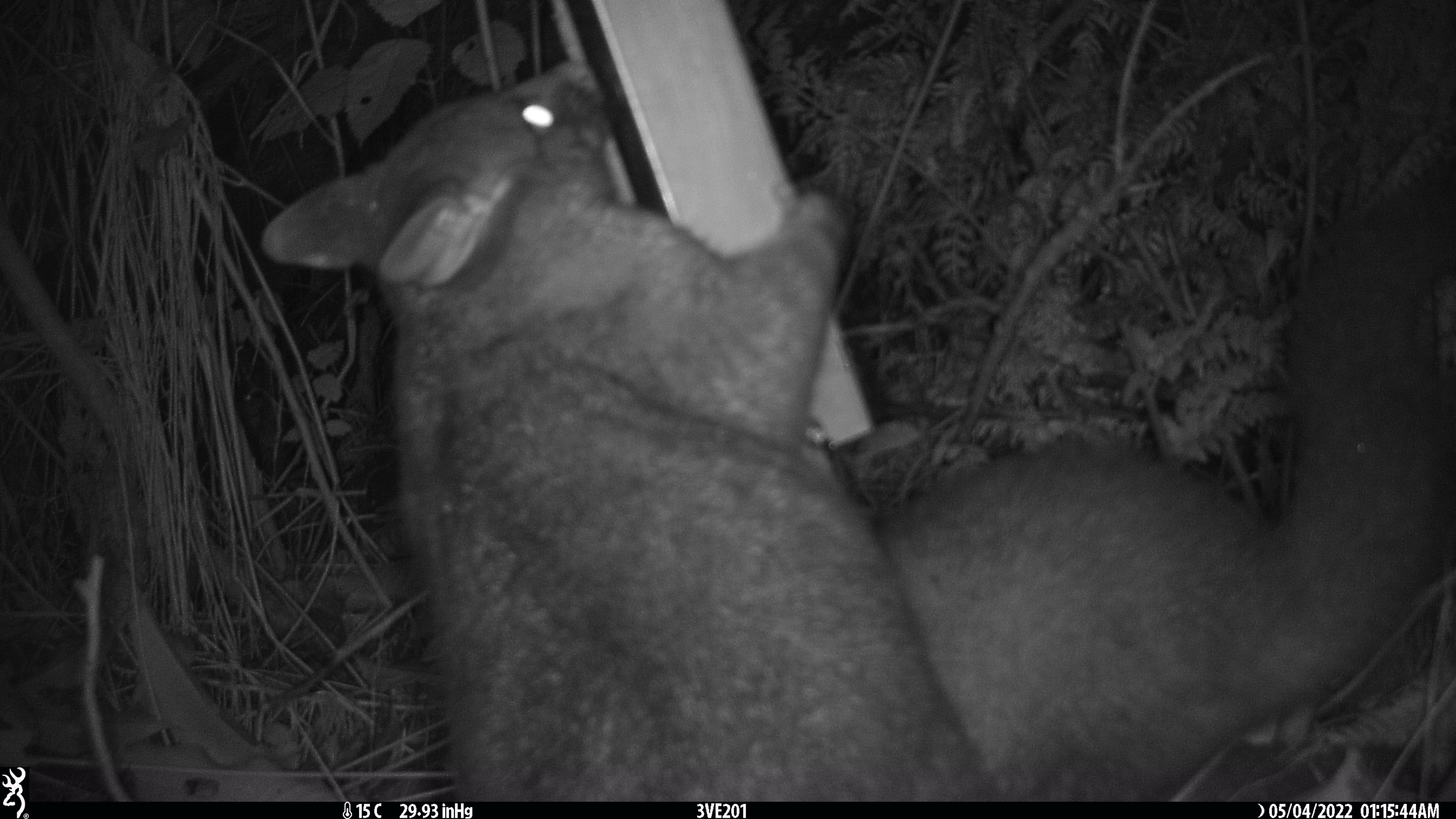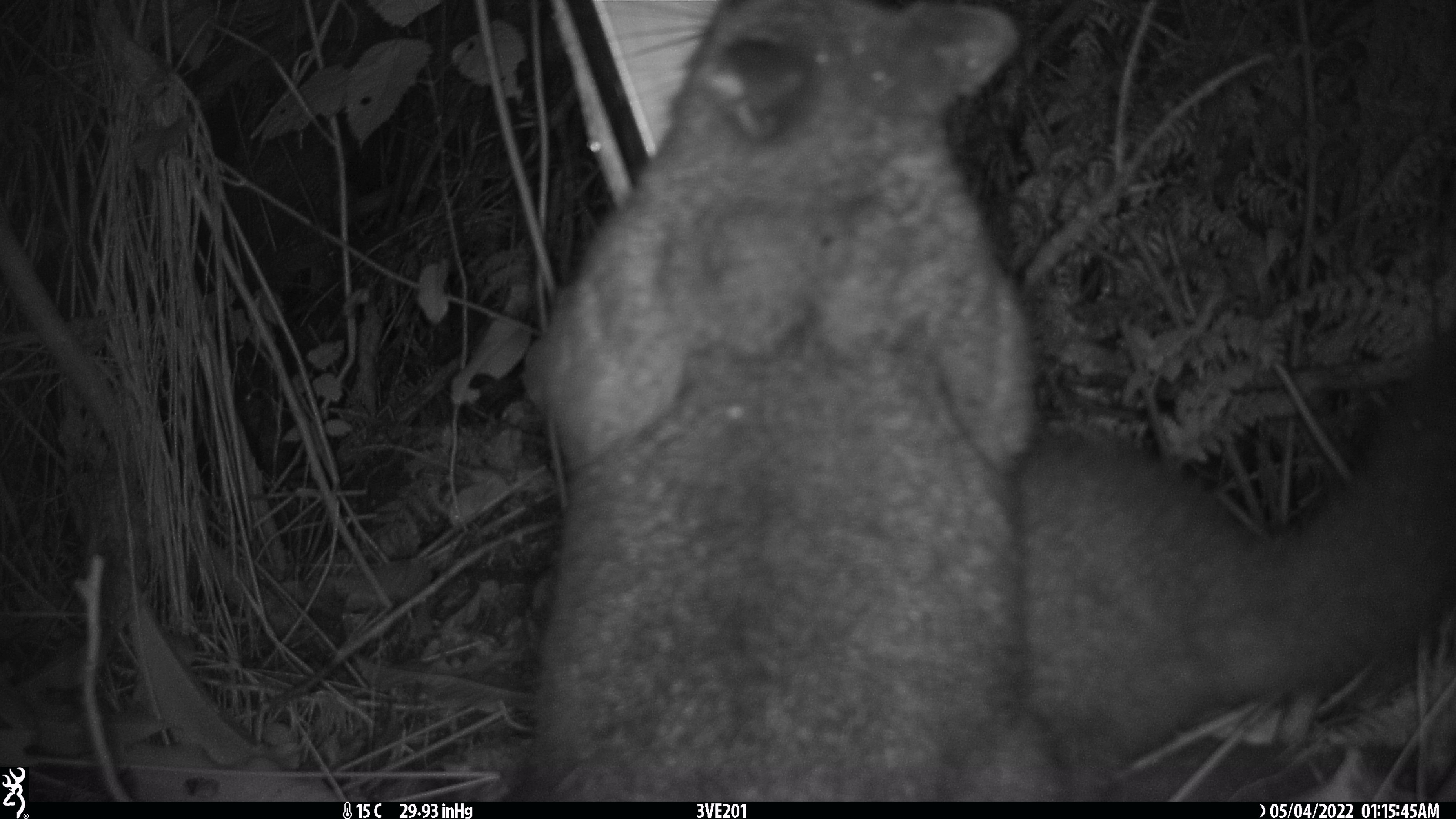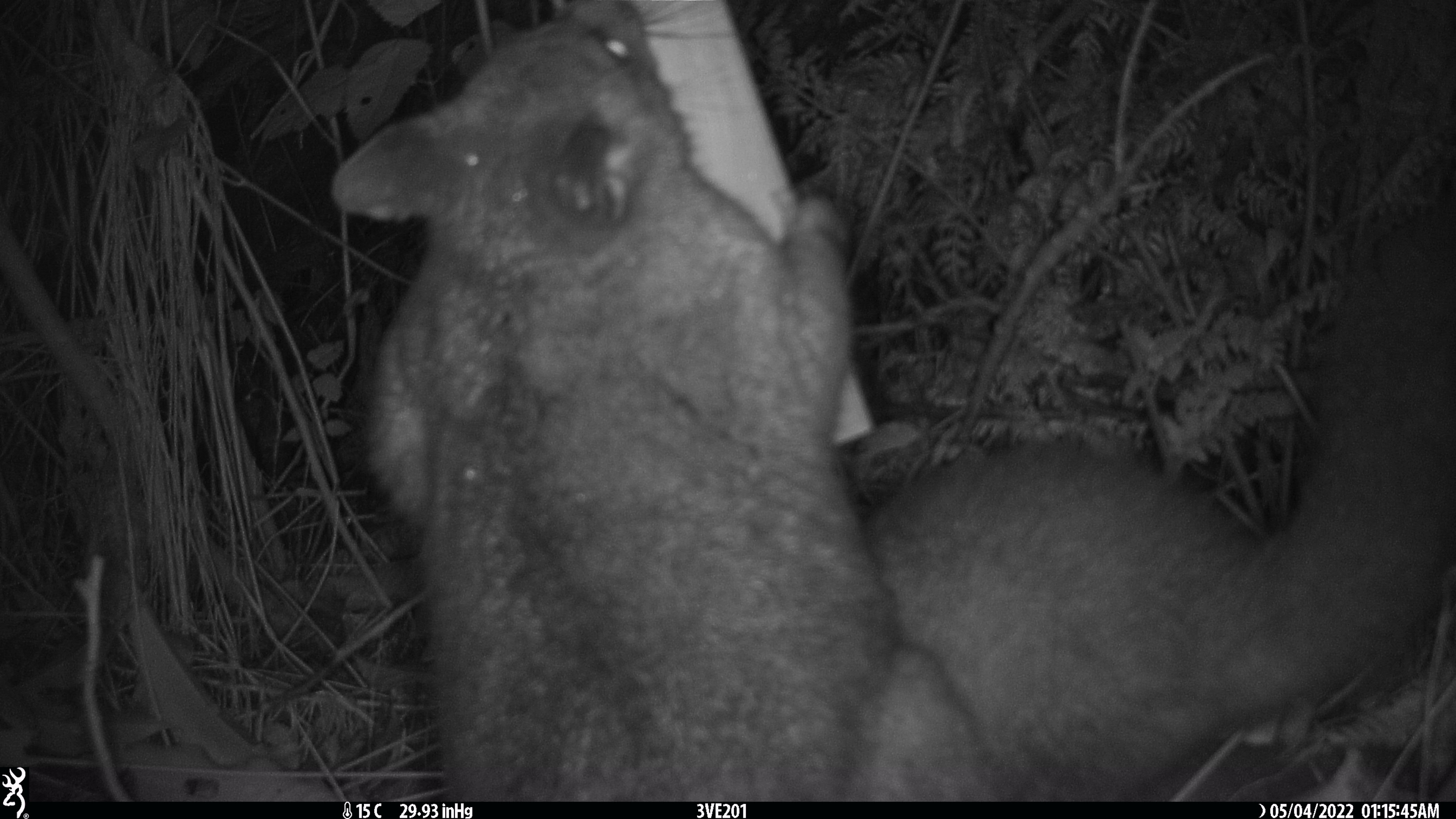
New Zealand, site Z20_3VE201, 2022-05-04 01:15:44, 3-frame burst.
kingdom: Animalia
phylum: Chordata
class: Mammalia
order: Diprotodontia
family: Phalangeridae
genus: Trichosurus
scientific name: Trichosurus vulpecula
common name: common brushtail possum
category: possum